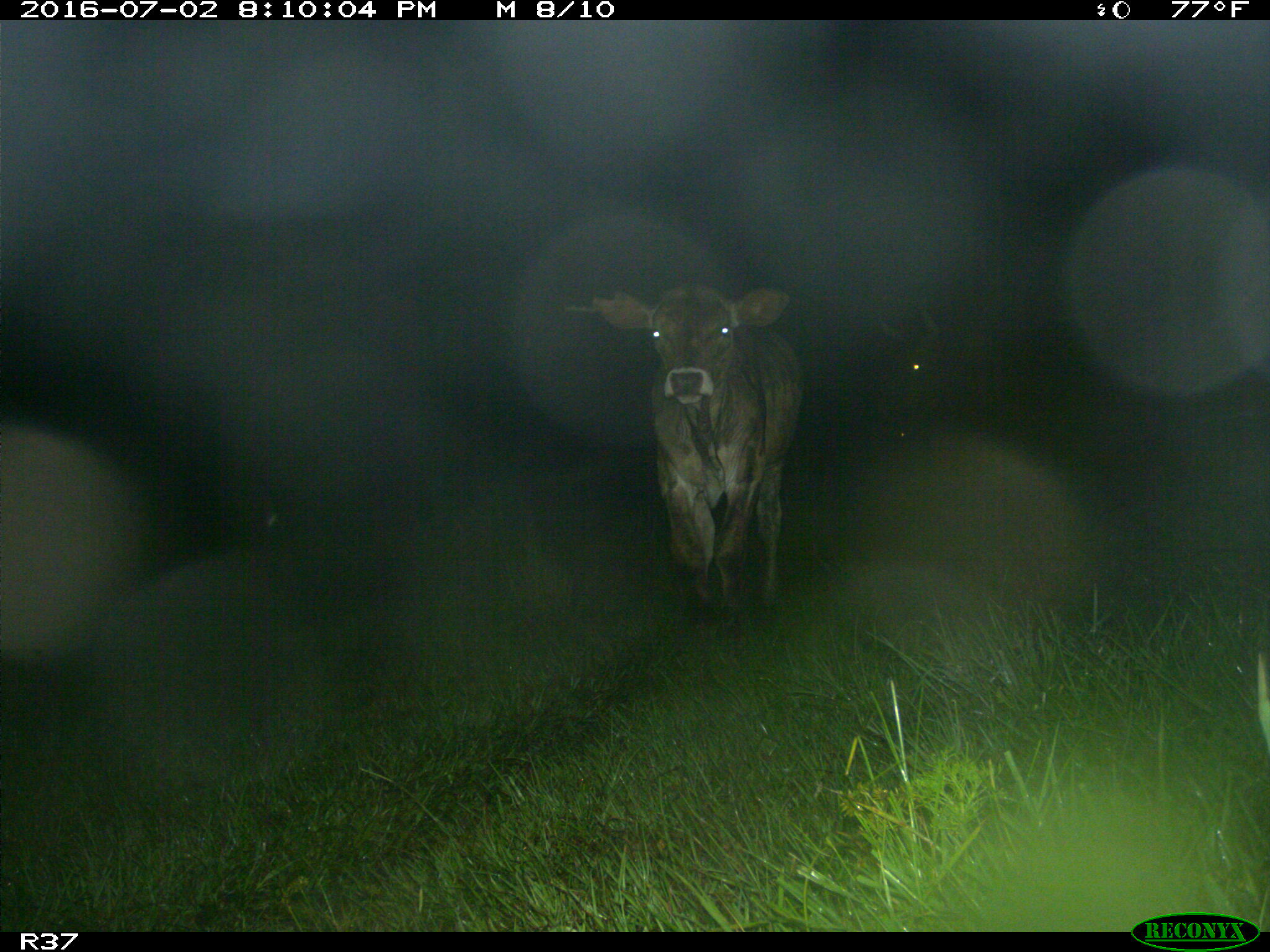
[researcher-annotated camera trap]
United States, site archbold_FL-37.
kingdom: Animalia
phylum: Chordata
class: Mammalia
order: Artiodactyla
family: Bovidae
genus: Bos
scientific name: Bos taurus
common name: domestic cow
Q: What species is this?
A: Bos taurus (domestic cow).